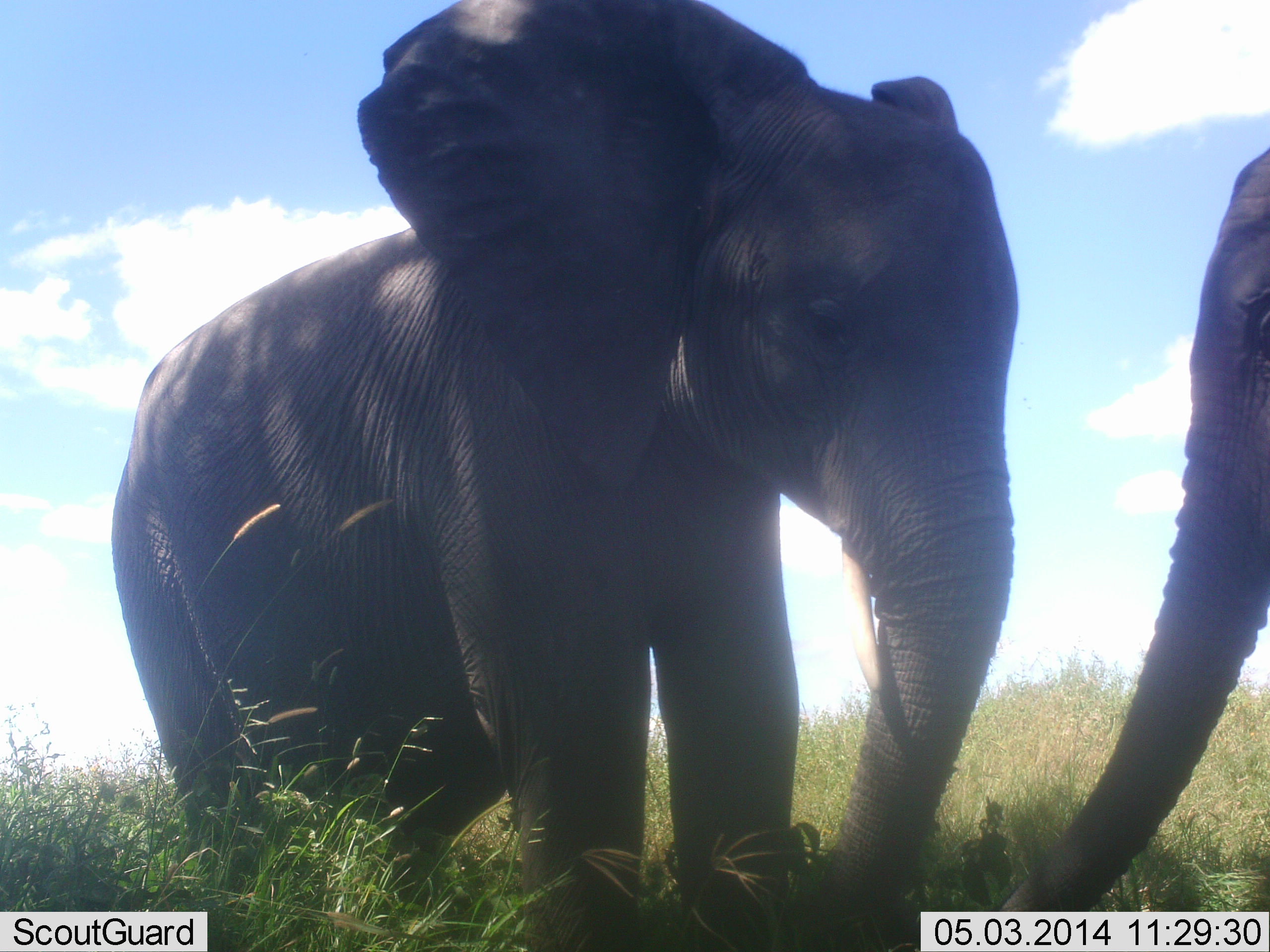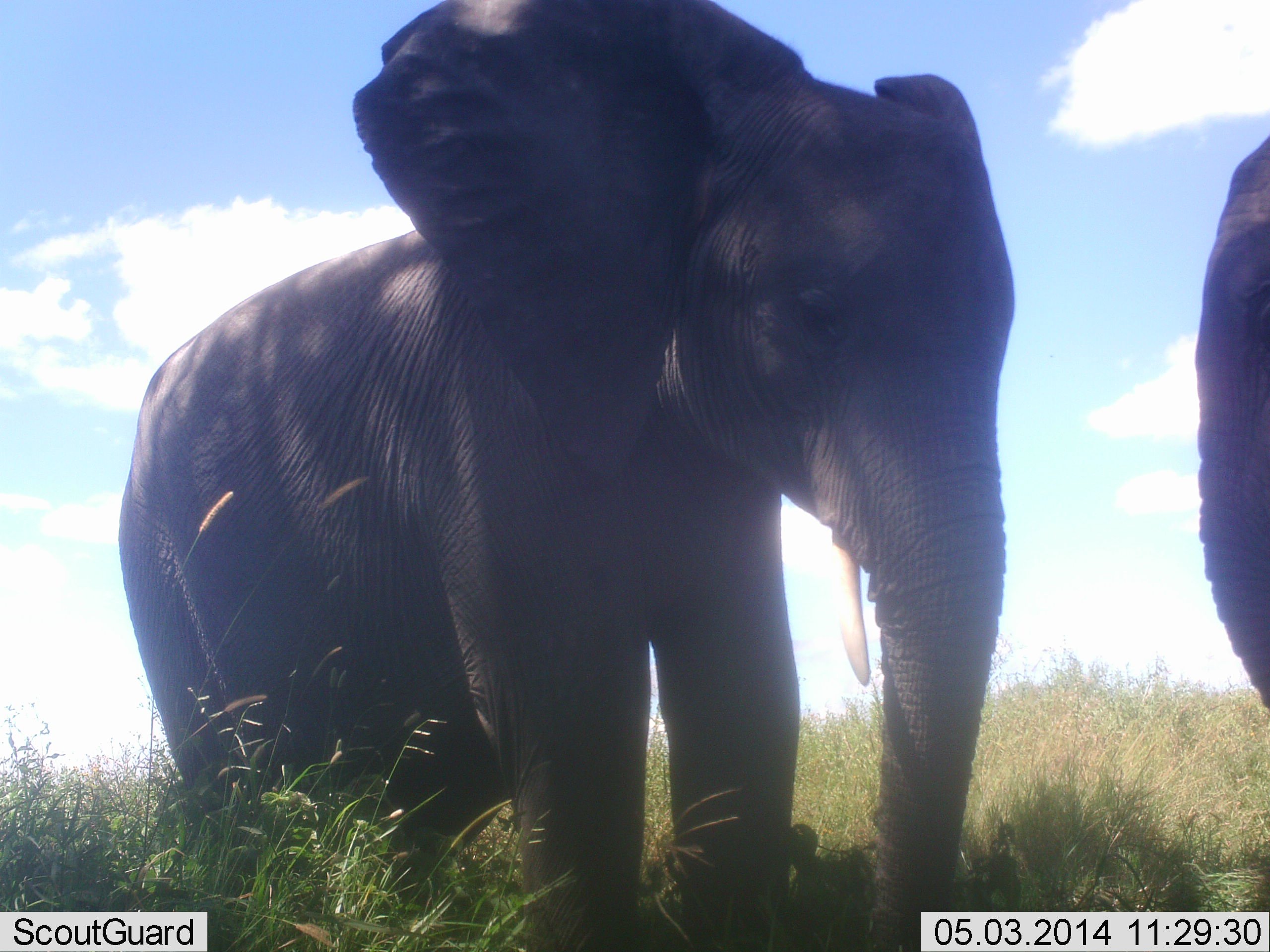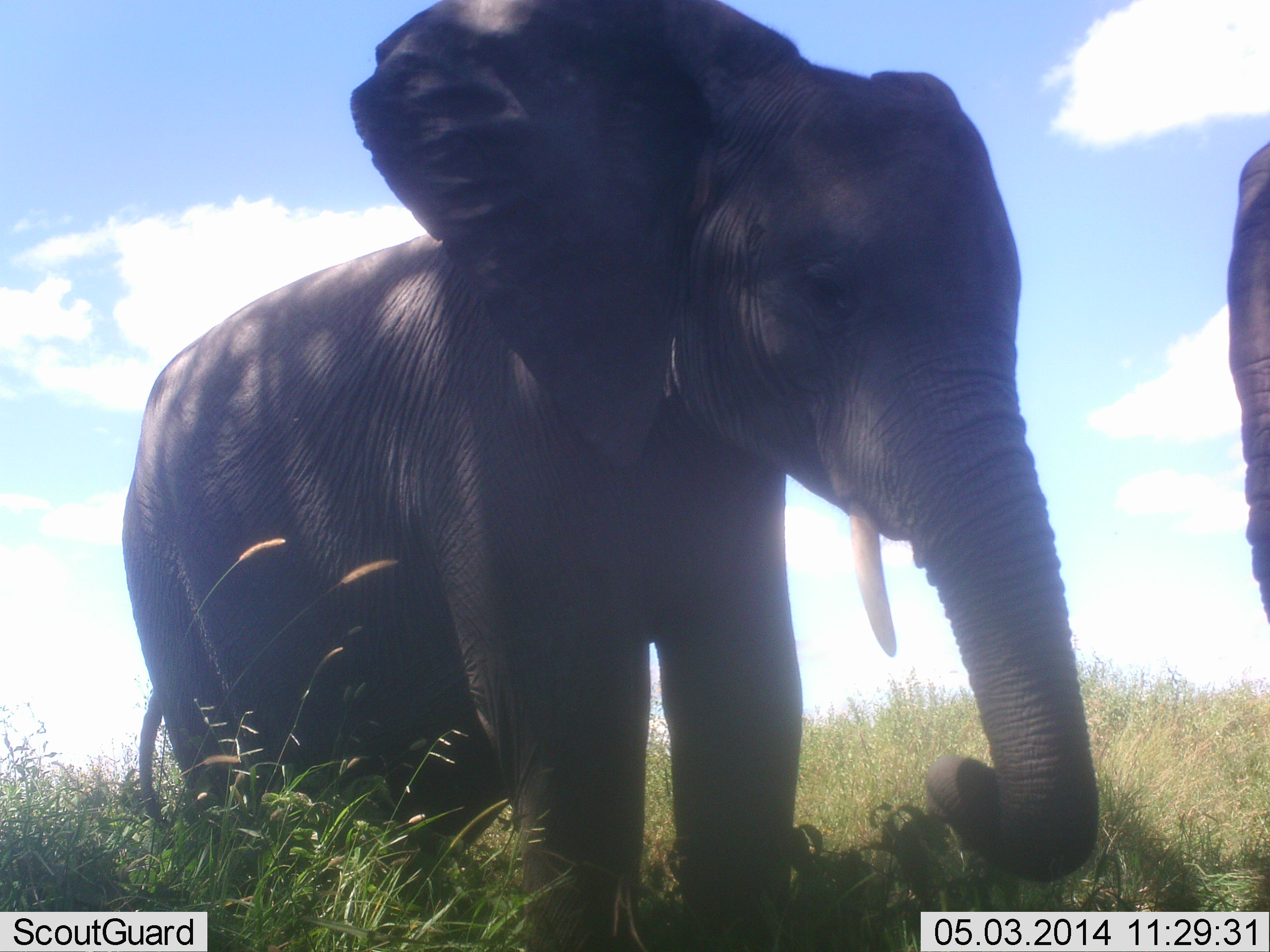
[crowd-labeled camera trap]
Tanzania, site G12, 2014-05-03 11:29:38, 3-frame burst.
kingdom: Animalia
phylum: Chordata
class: Mammalia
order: Proboscidea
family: Elephantidae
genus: Loxodonta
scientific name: Loxodonta africana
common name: african bush elephant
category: elephant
Elephant (african bush elephant) (Loxodonta africana), count 2. Behavior (volunteer vote fractions): standing 70%, resting 0%, moving 0%, interacting 10%. Young present (vote fraction): 10%. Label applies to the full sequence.